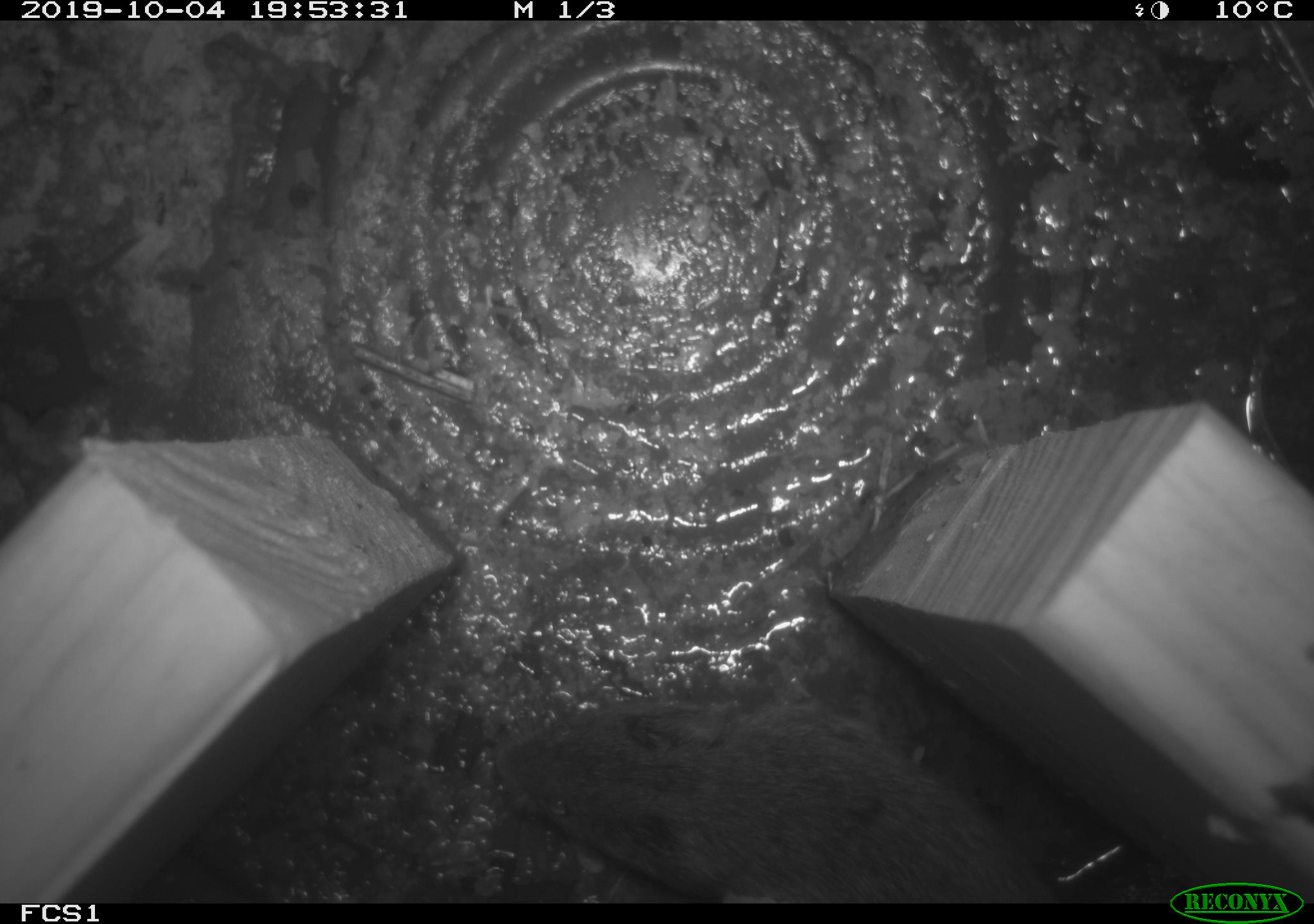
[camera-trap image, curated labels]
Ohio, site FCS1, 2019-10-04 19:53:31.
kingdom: Animalia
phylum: Chordata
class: Mammalia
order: Rodentia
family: Cricetidae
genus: Microtus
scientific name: Microtus pennsylvanicus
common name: meadow vole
Meadow vole (Microtus pennsylvanicus).